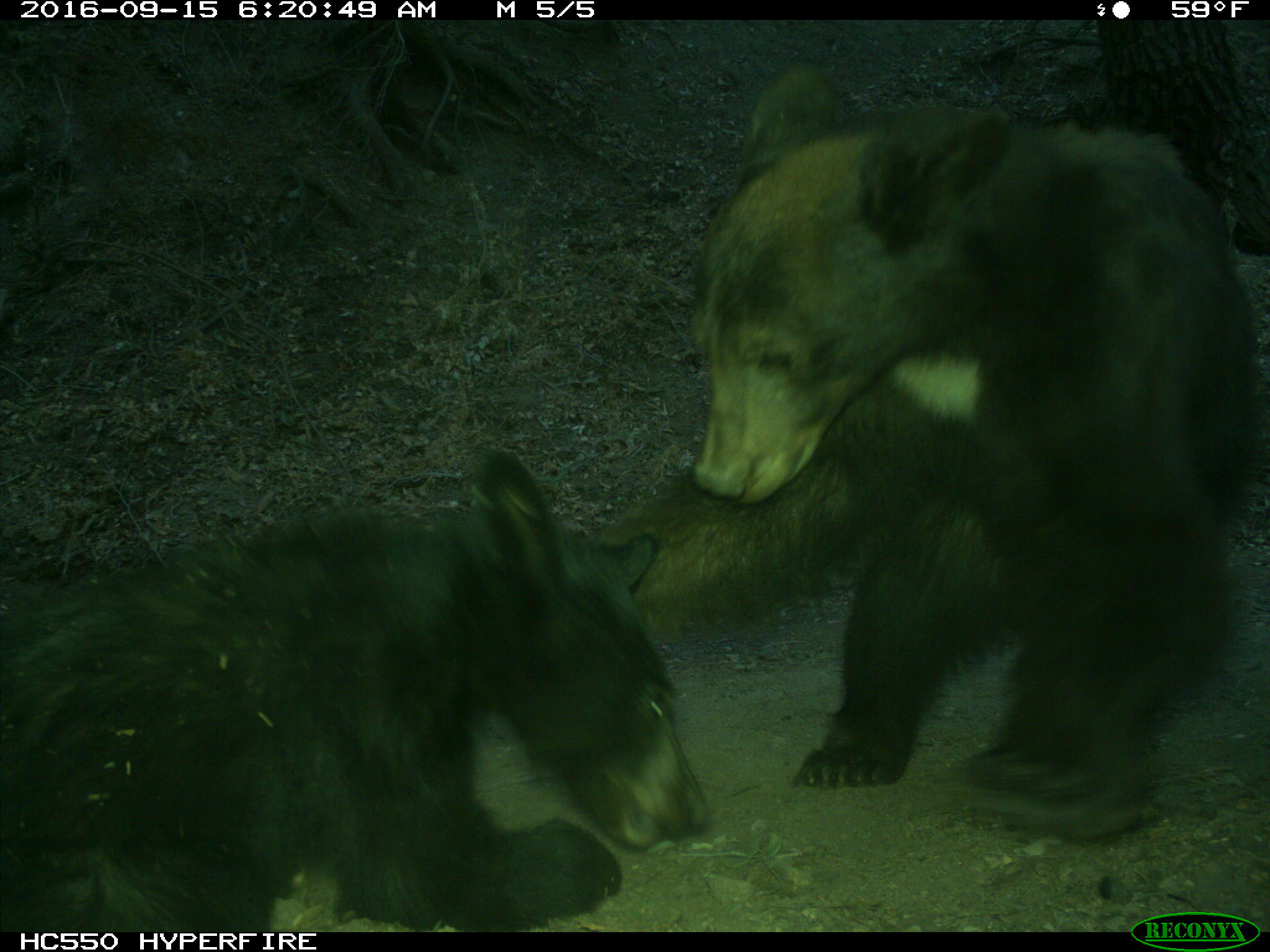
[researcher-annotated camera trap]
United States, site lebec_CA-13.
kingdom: Animalia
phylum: Chordata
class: Mammalia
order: Carnivora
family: Ursidae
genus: Ursus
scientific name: Ursus americanus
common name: american black bear